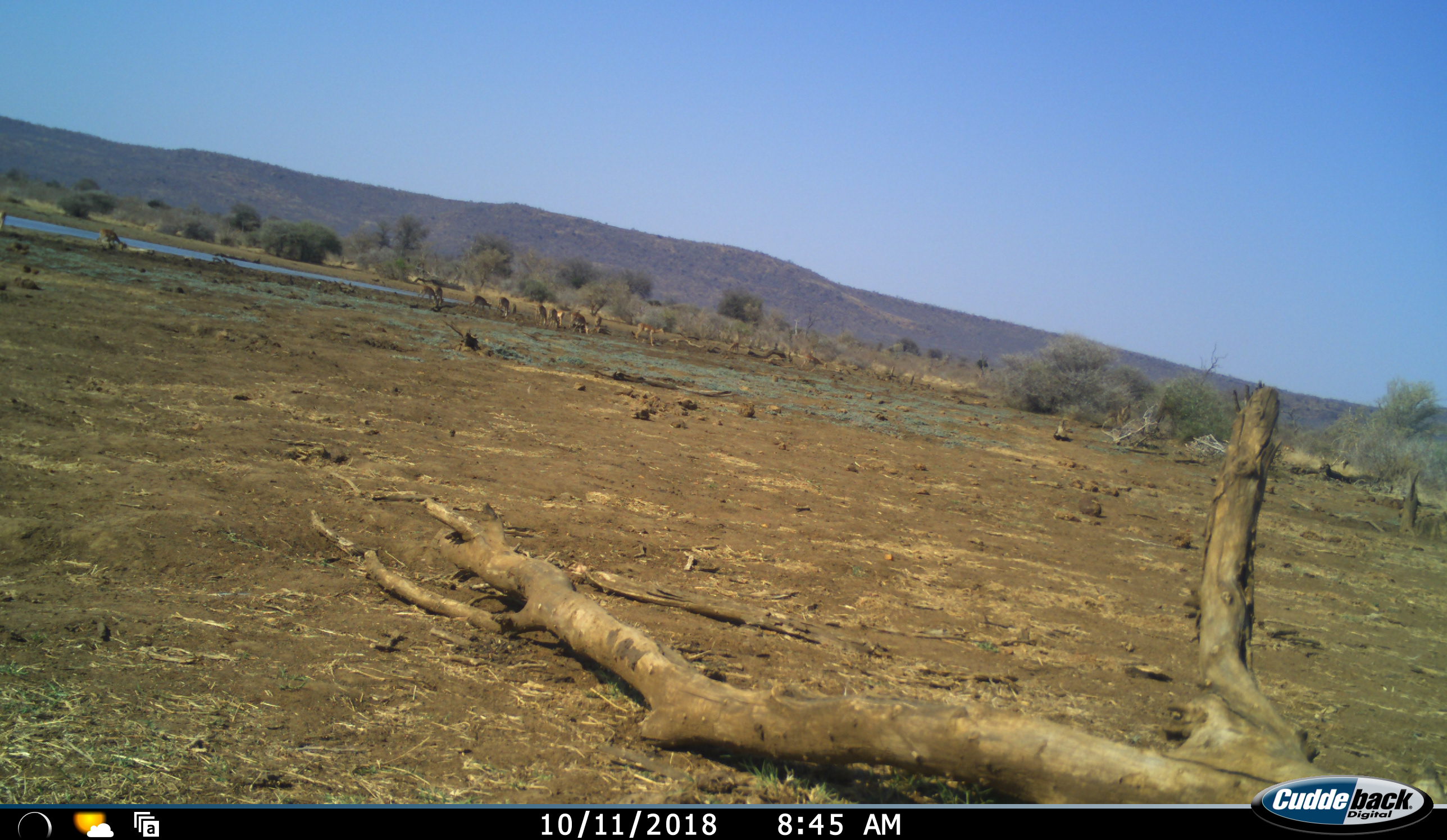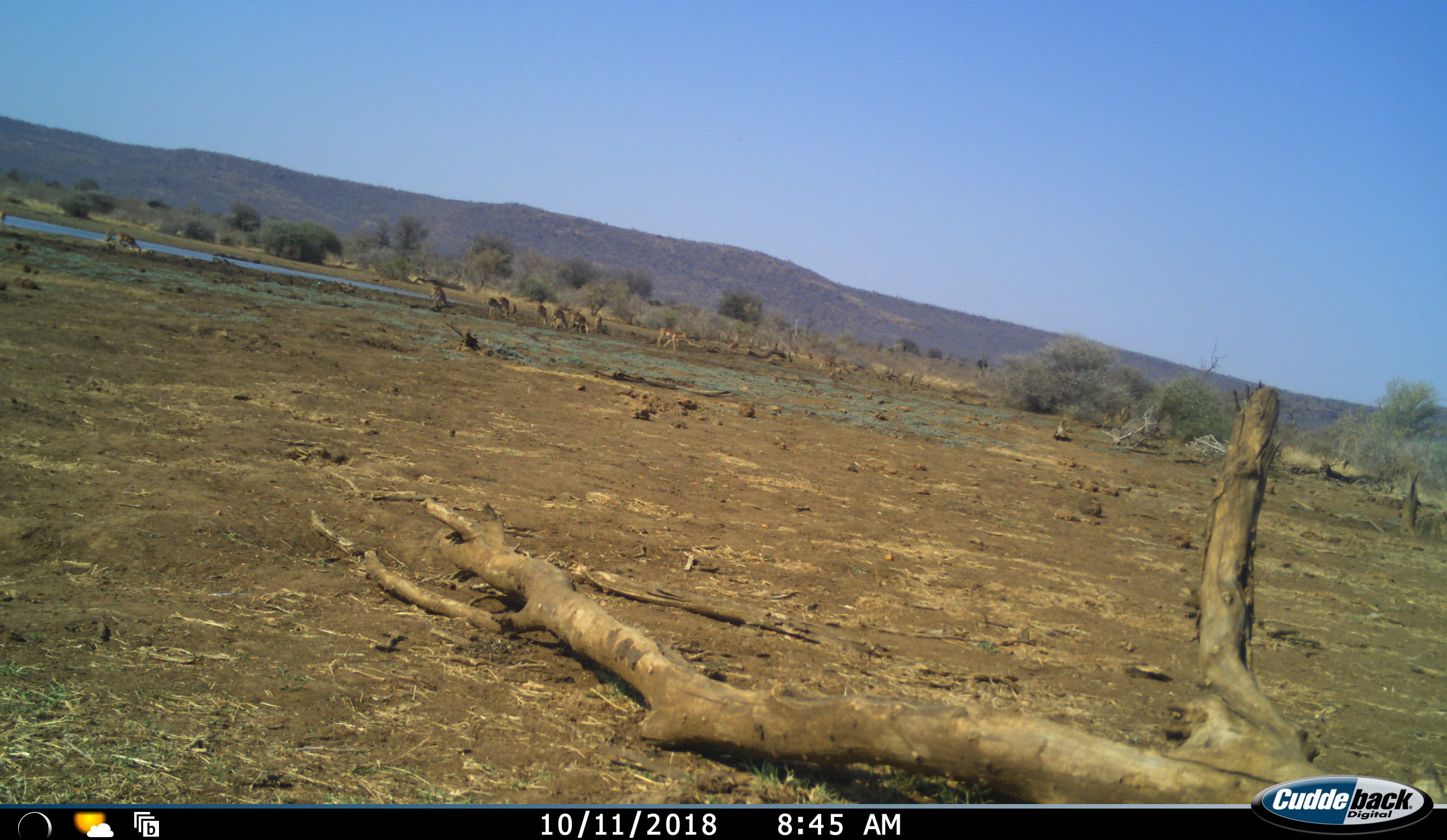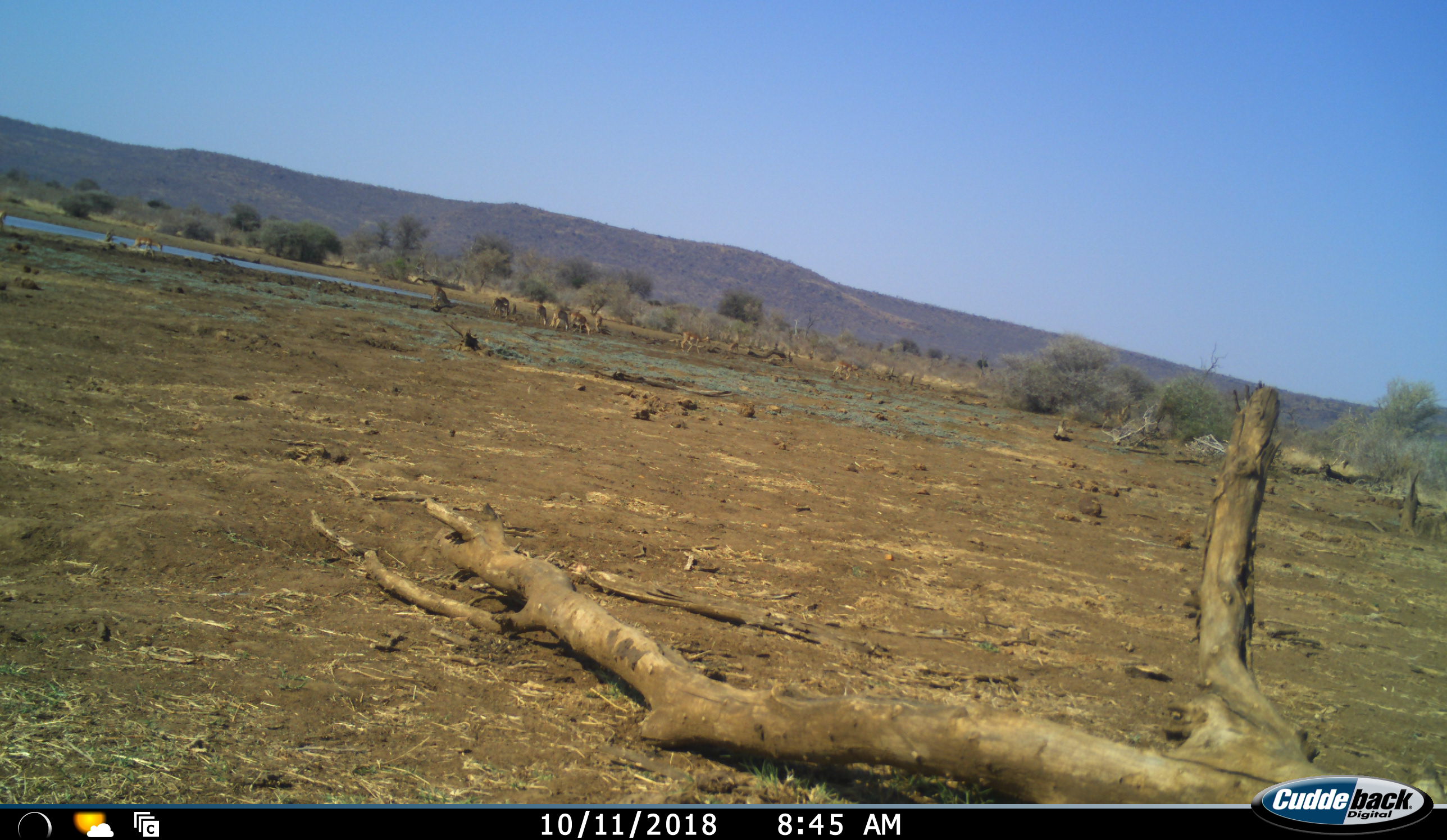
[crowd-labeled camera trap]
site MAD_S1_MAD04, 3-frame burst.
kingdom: Animalia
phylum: Chordata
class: Mammalia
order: Artiodactyla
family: Bovidae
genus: Aepyceros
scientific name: Aepyceros melampus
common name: impala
Impala (Aepyceros melampus), count 11-50. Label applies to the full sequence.